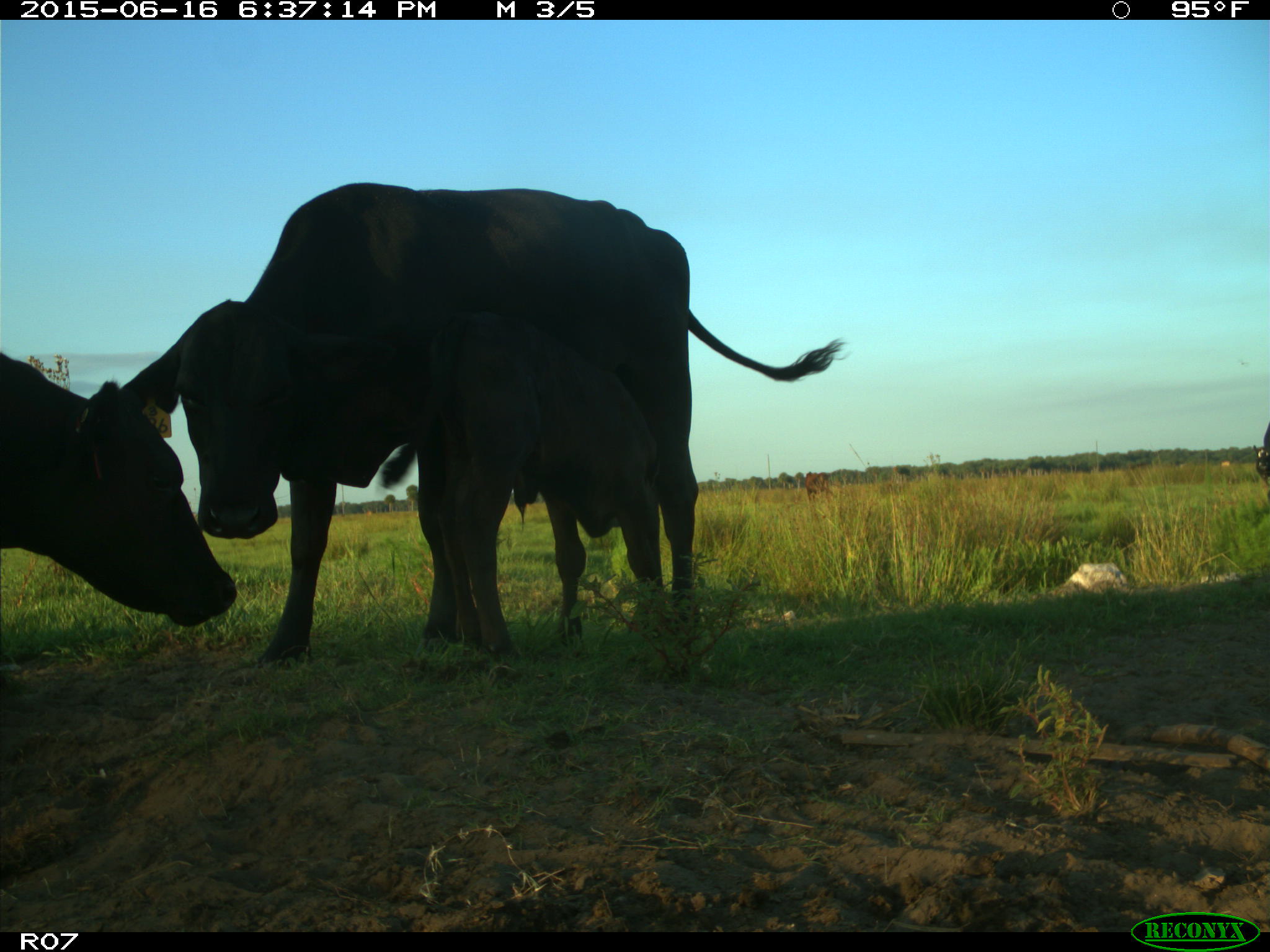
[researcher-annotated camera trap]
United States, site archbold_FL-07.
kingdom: Animalia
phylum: Chordata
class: Mammalia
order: Artiodactyla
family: Bovidae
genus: Bos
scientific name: Bos taurus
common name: domestic cow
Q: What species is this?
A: Bos taurus (domestic cow).